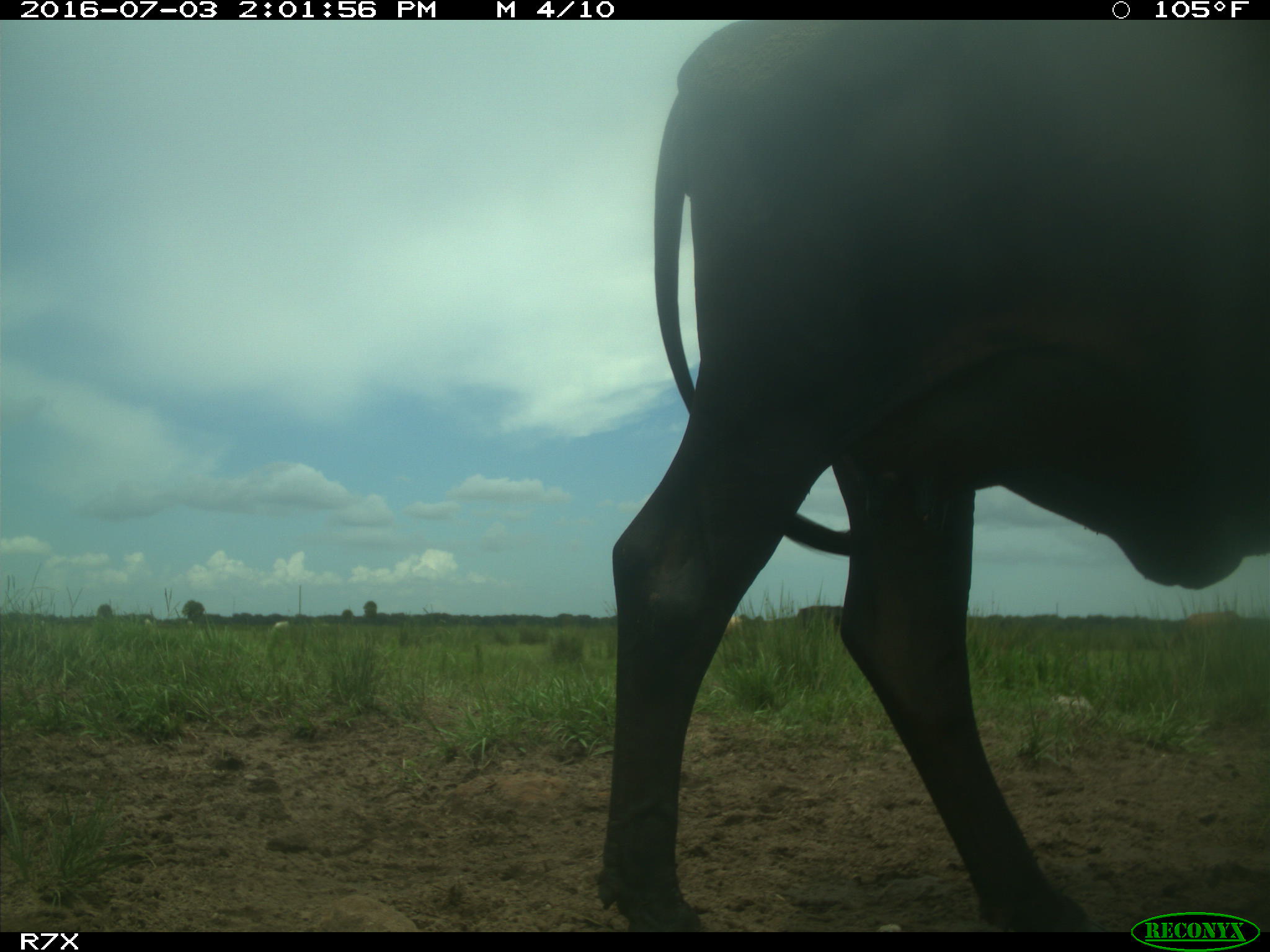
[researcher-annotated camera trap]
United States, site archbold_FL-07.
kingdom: Animalia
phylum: Chordata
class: Mammalia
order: Artiodactyla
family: Bovidae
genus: Bos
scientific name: Bos taurus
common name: domestic cow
Bos taurus (domestic cow).